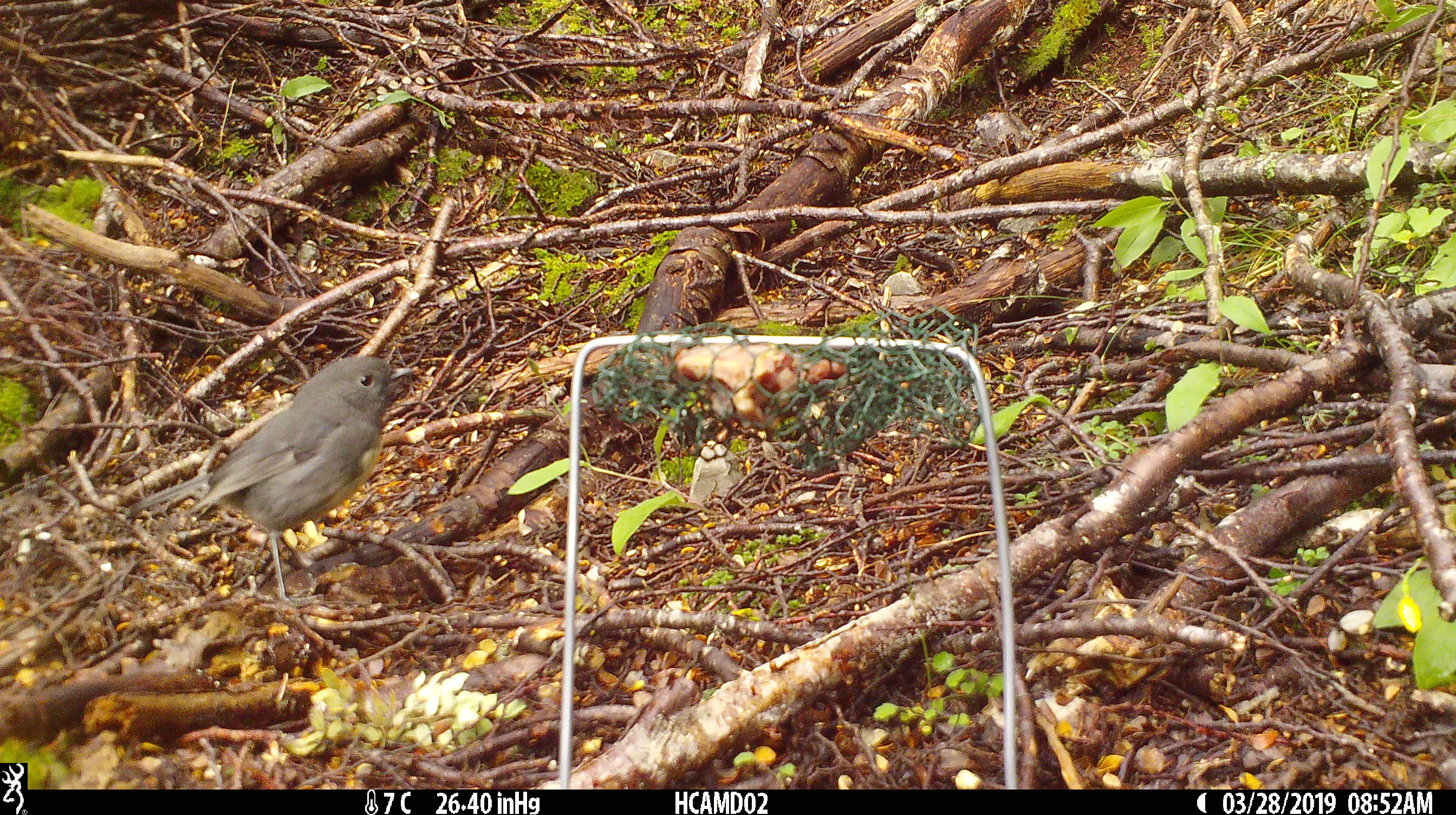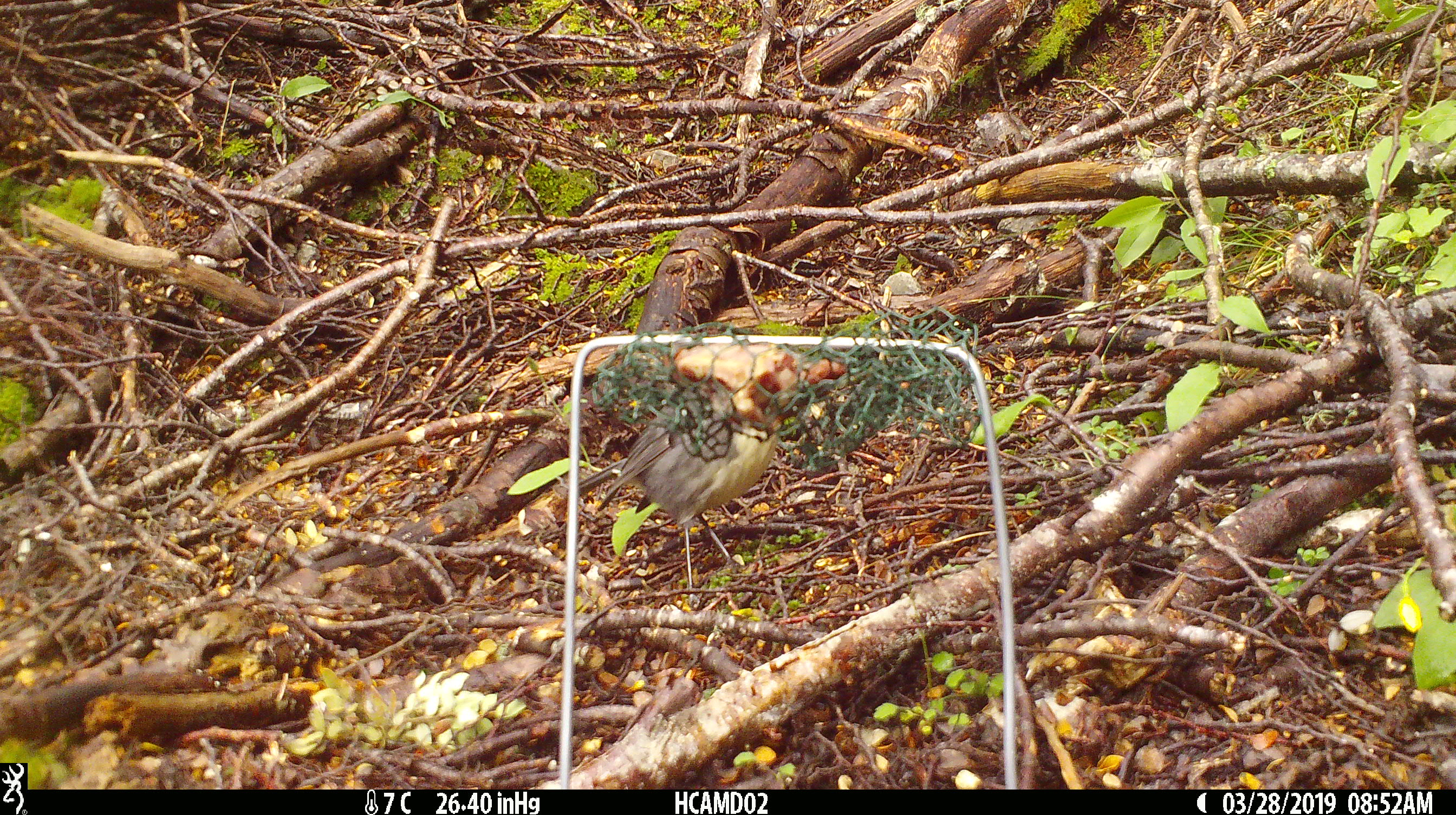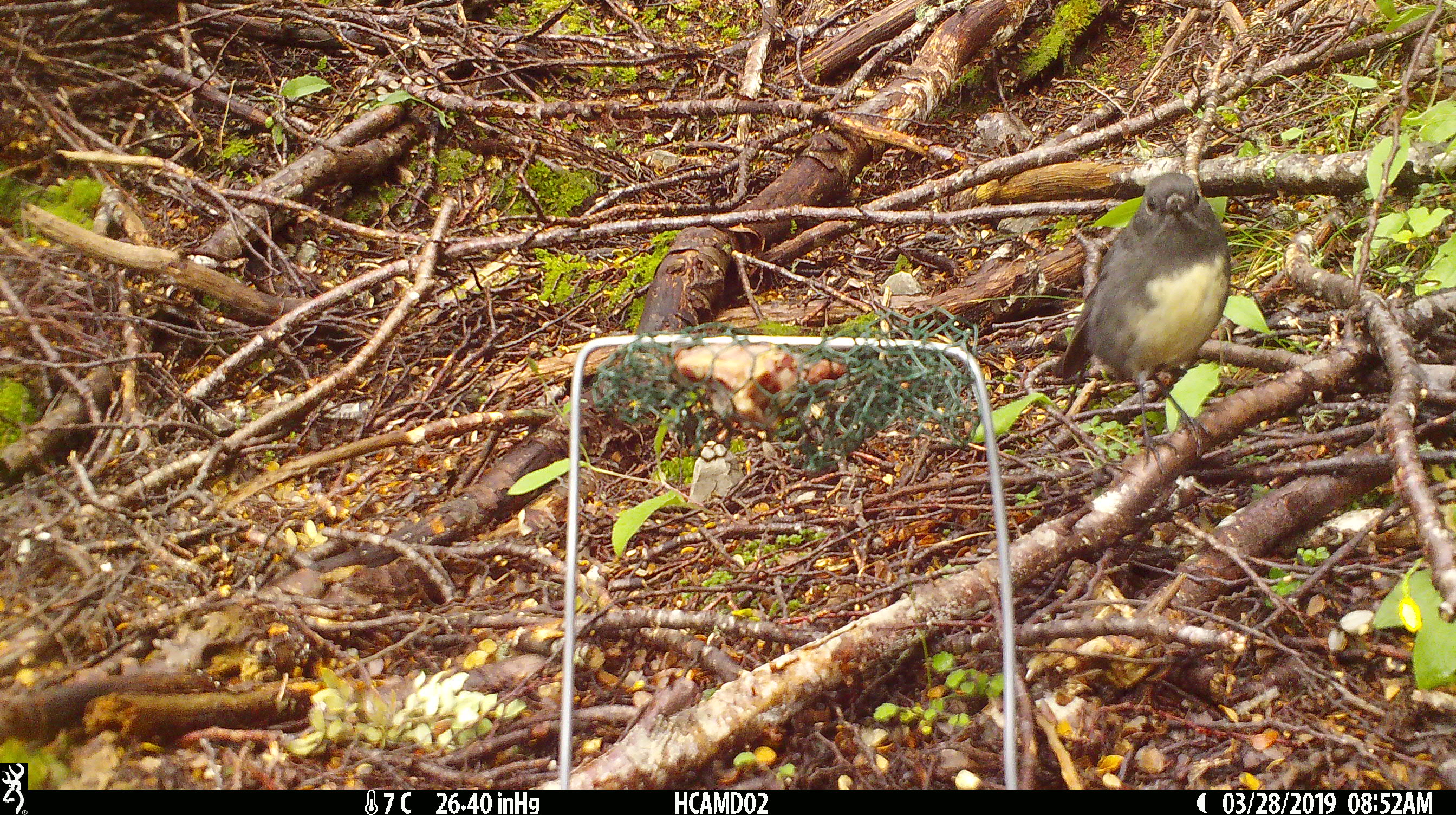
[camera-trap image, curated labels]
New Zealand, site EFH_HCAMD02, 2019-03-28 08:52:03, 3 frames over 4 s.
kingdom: Animalia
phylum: Chordata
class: Aves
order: Passeriformes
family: Petroicidae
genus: Petroica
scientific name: Petroica australis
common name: new zealand robin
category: robin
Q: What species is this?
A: Robin (new zealand robin) (Petroica australis).